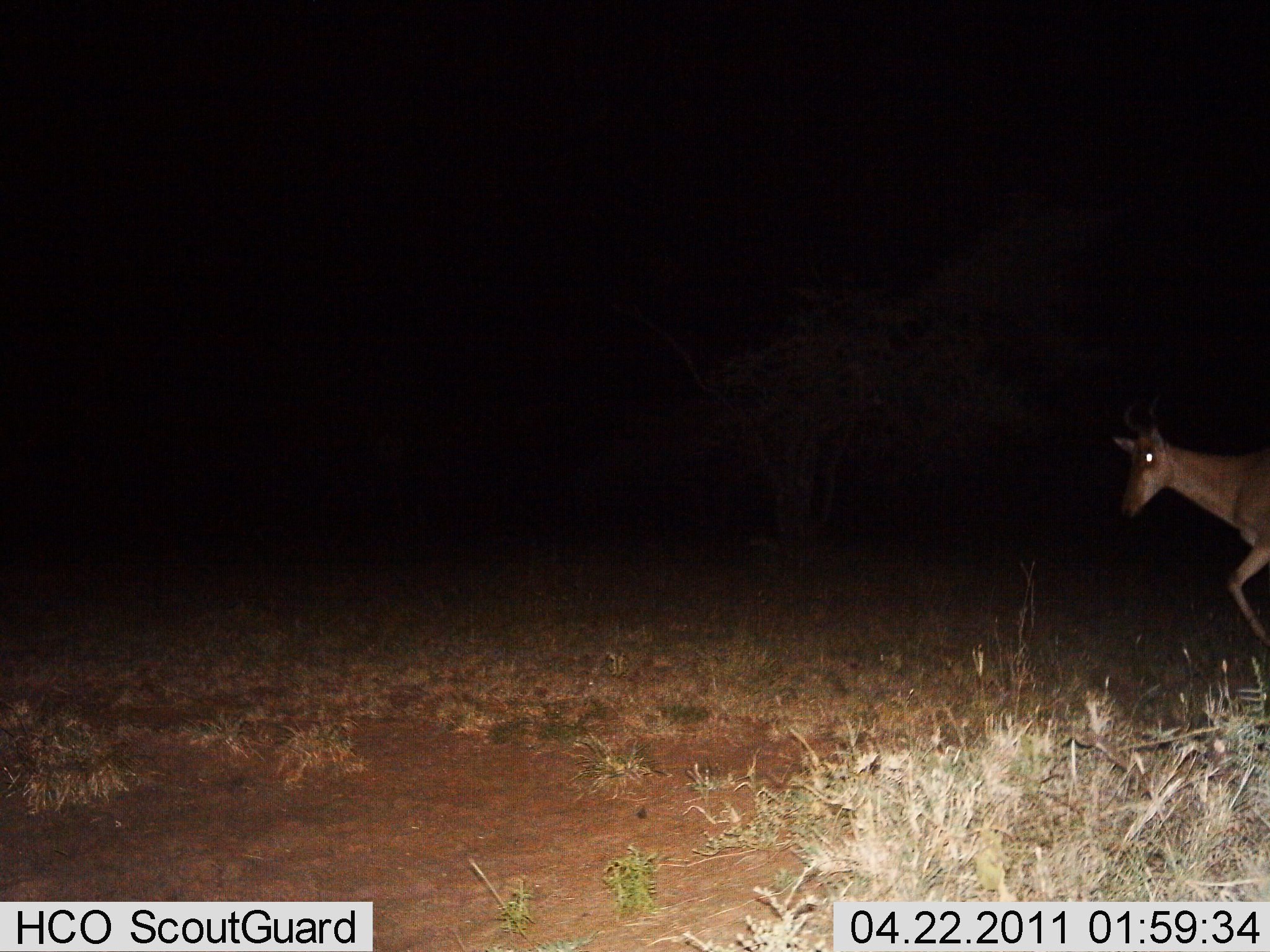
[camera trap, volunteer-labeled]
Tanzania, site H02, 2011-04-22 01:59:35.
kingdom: Animalia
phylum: Chordata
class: Mammalia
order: Artiodactyla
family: Bovidae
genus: Alcelaphus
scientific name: Alcelaphus buselaphus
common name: hartebeest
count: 1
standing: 9%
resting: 0%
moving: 91%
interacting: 0%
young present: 0%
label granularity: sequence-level